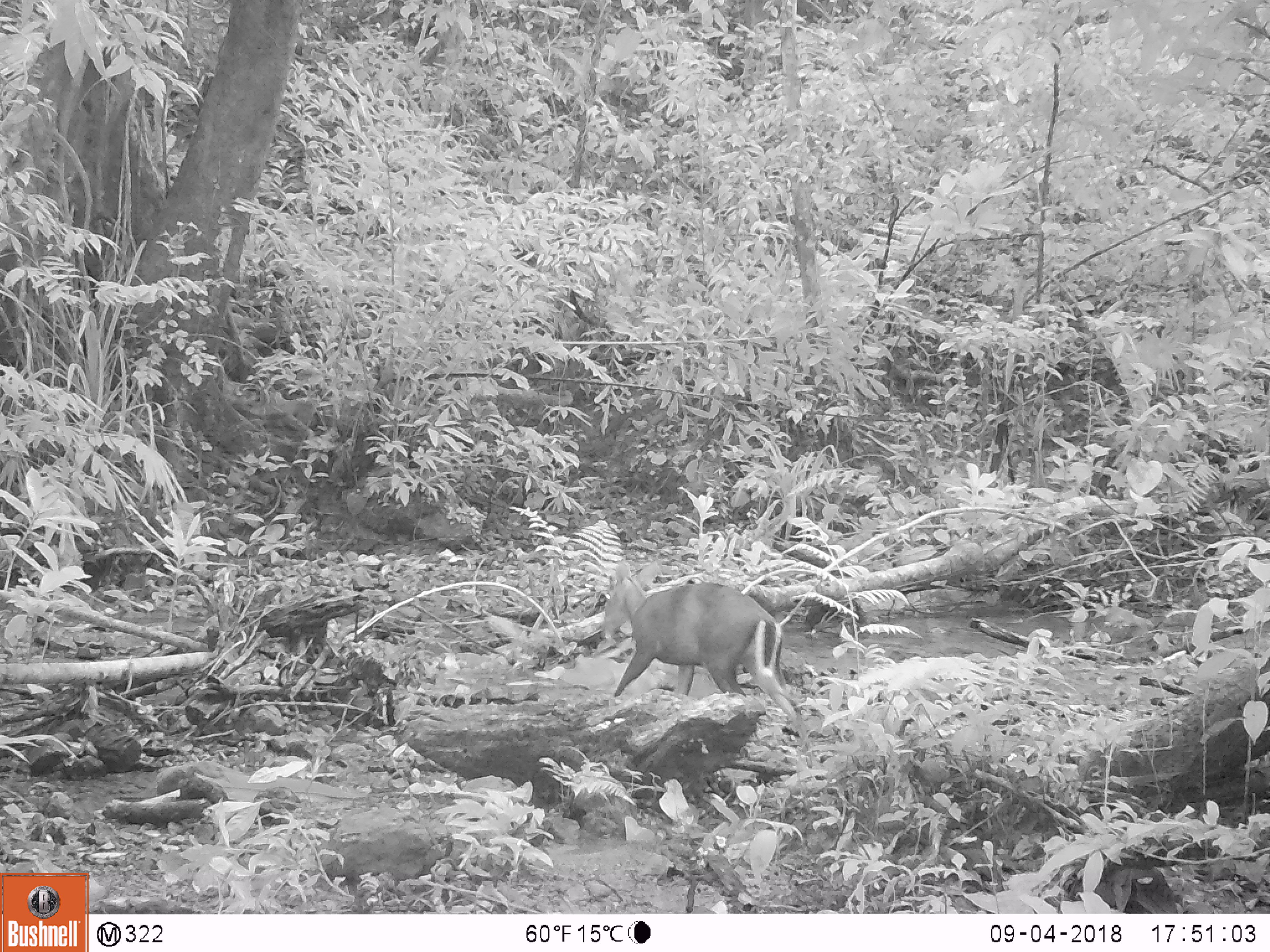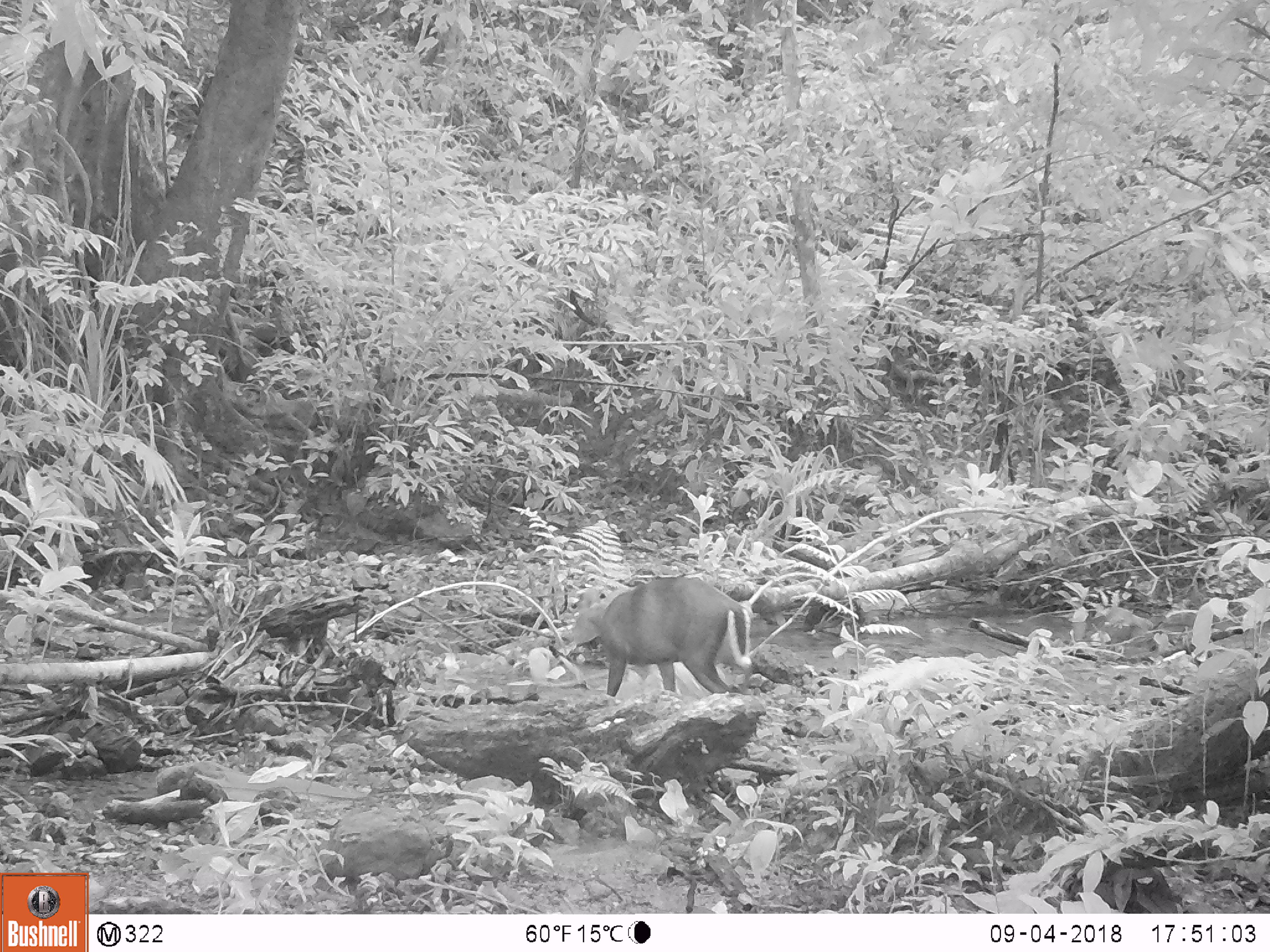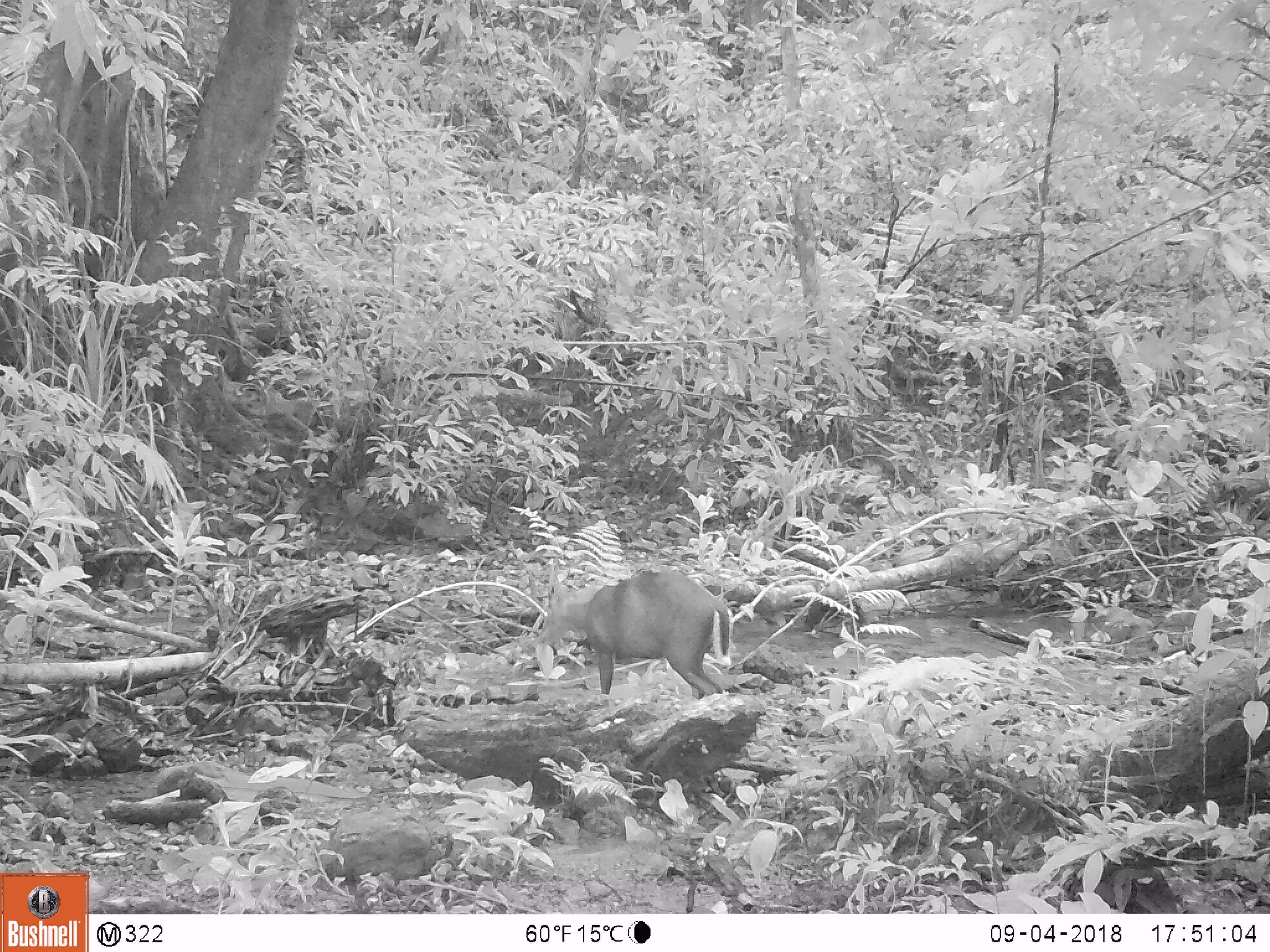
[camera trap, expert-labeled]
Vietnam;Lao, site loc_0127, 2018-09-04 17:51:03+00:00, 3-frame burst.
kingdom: Animalia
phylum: Chordata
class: Mammalia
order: Artiodactyla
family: Cervidae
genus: Muntiacus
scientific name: Muntiacus rooseveltorum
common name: roosevelt's muntjac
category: roosevelts muntjac group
Roosevelts muntjac group (roosevelt's muntjac) (Muntiacus rooseveltorum). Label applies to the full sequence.